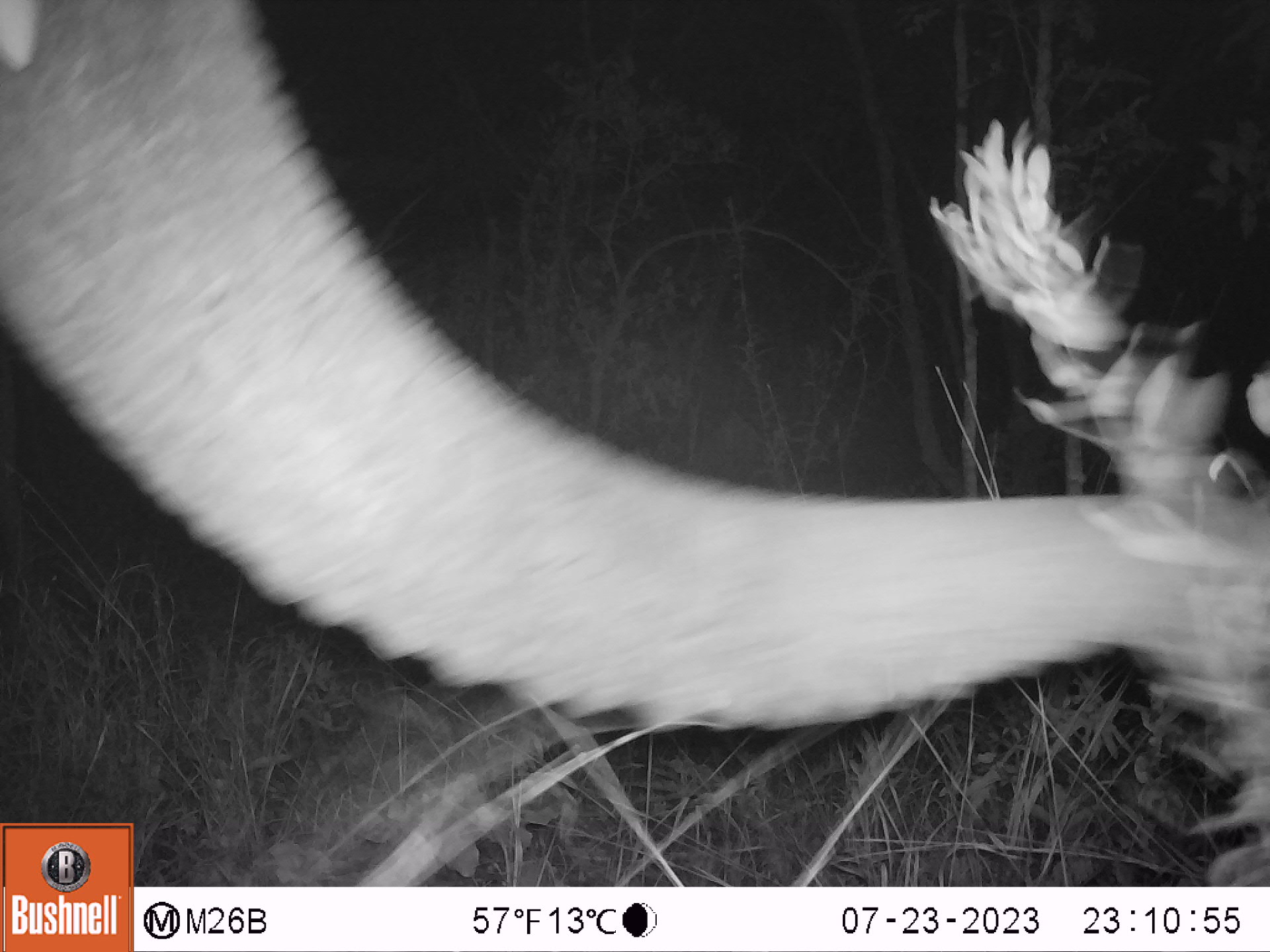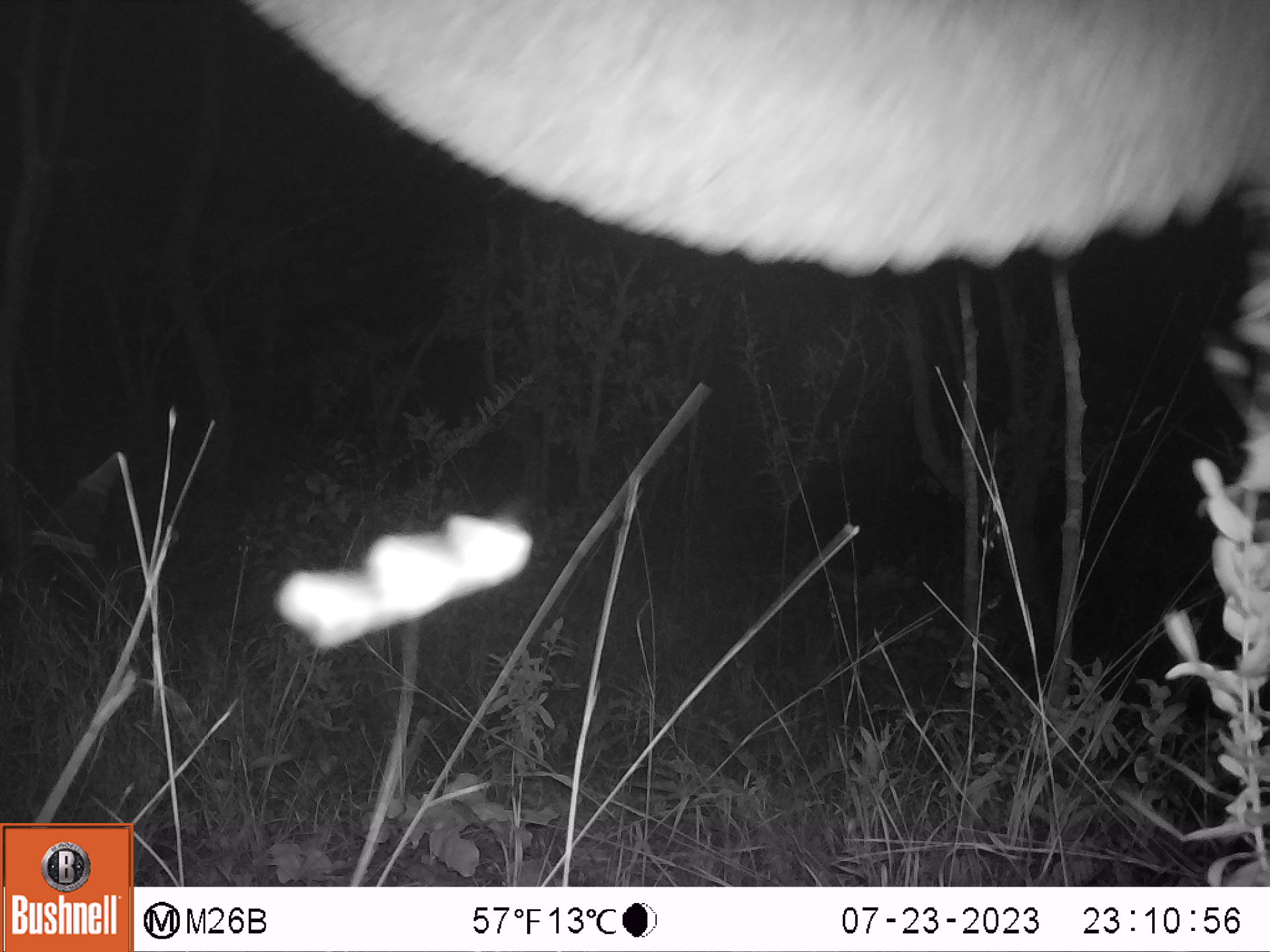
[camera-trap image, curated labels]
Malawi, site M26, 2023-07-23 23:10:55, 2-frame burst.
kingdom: Animalia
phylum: Chordata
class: Mammalia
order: Proboscidea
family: Elephantidae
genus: Loxodonta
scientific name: Loxodonta africana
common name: african savanna elephant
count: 1